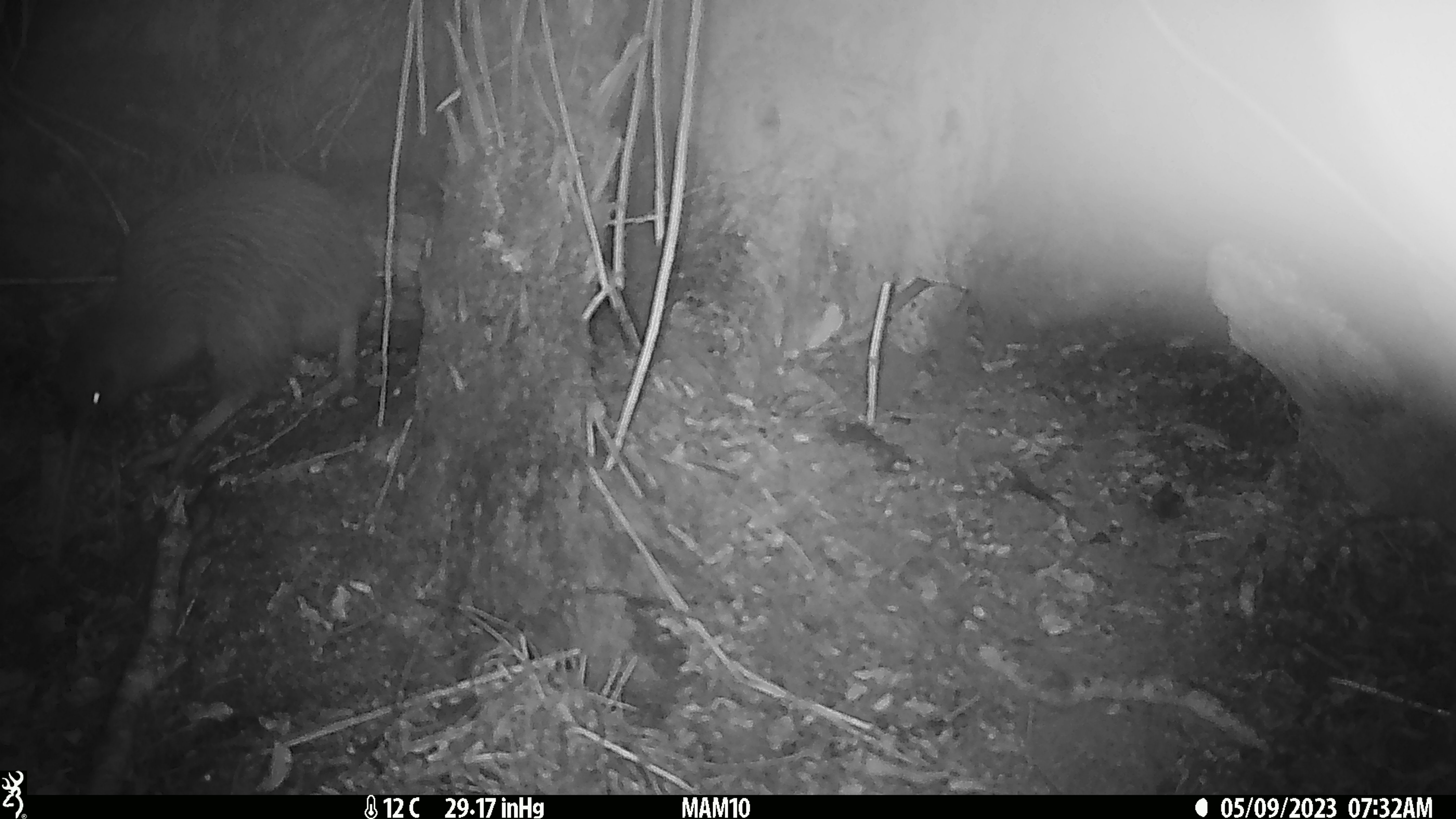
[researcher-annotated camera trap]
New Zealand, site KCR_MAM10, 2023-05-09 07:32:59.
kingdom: Animalia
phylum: Chordata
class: Aves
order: Apterygiformes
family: Apterygidae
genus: Apteryx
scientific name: Apteryx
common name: kiwi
Kiwi (Apteryx).